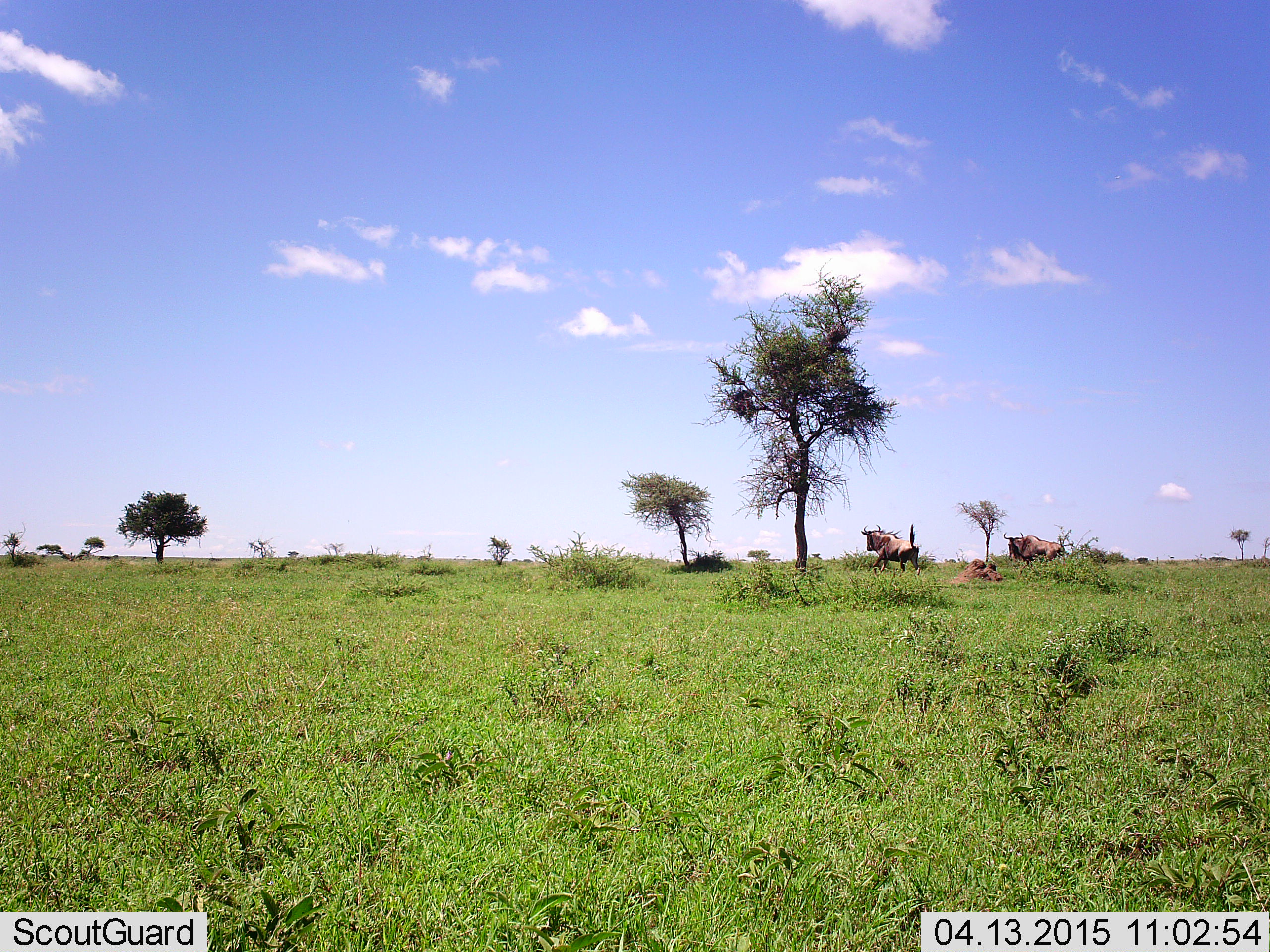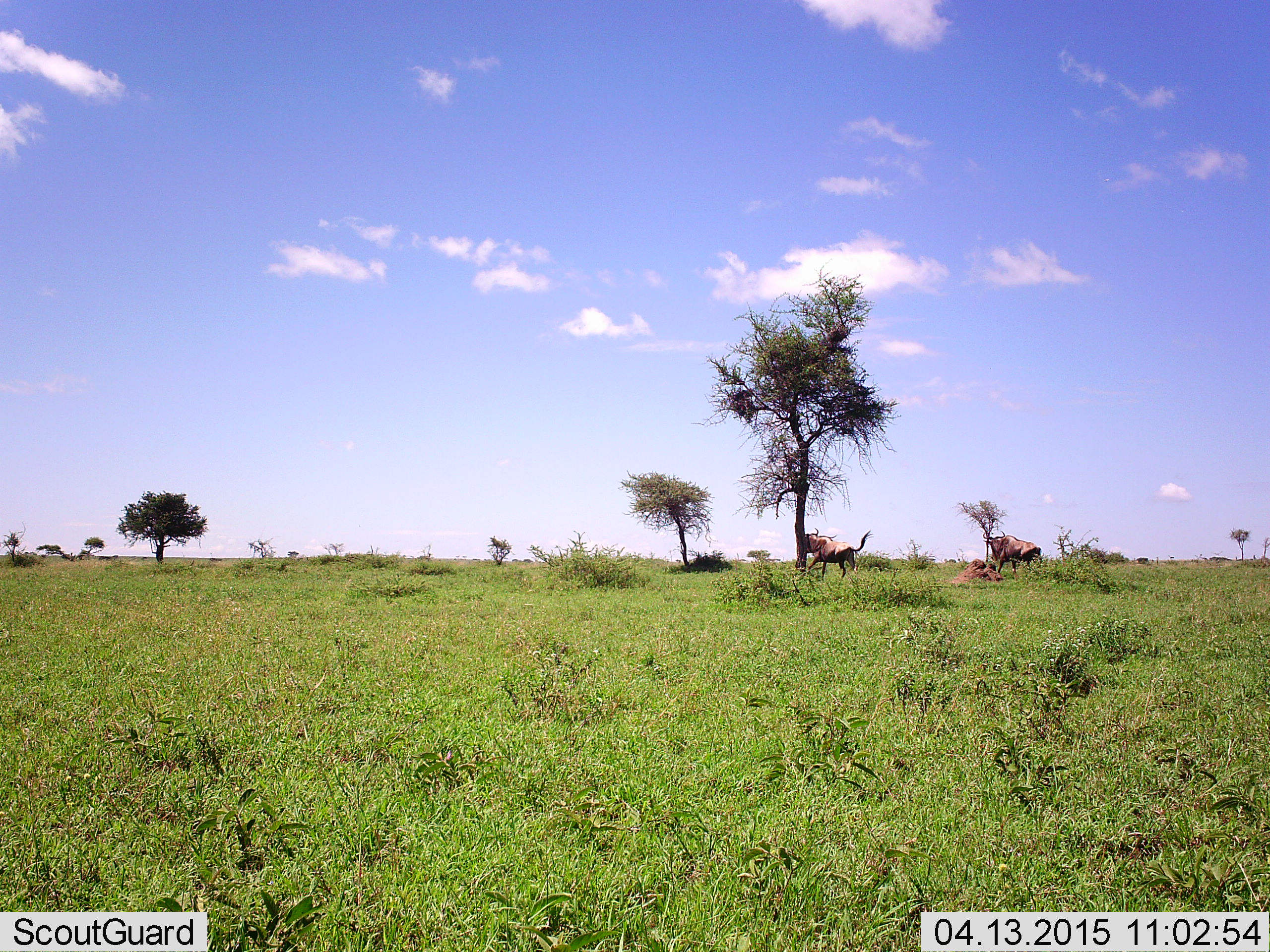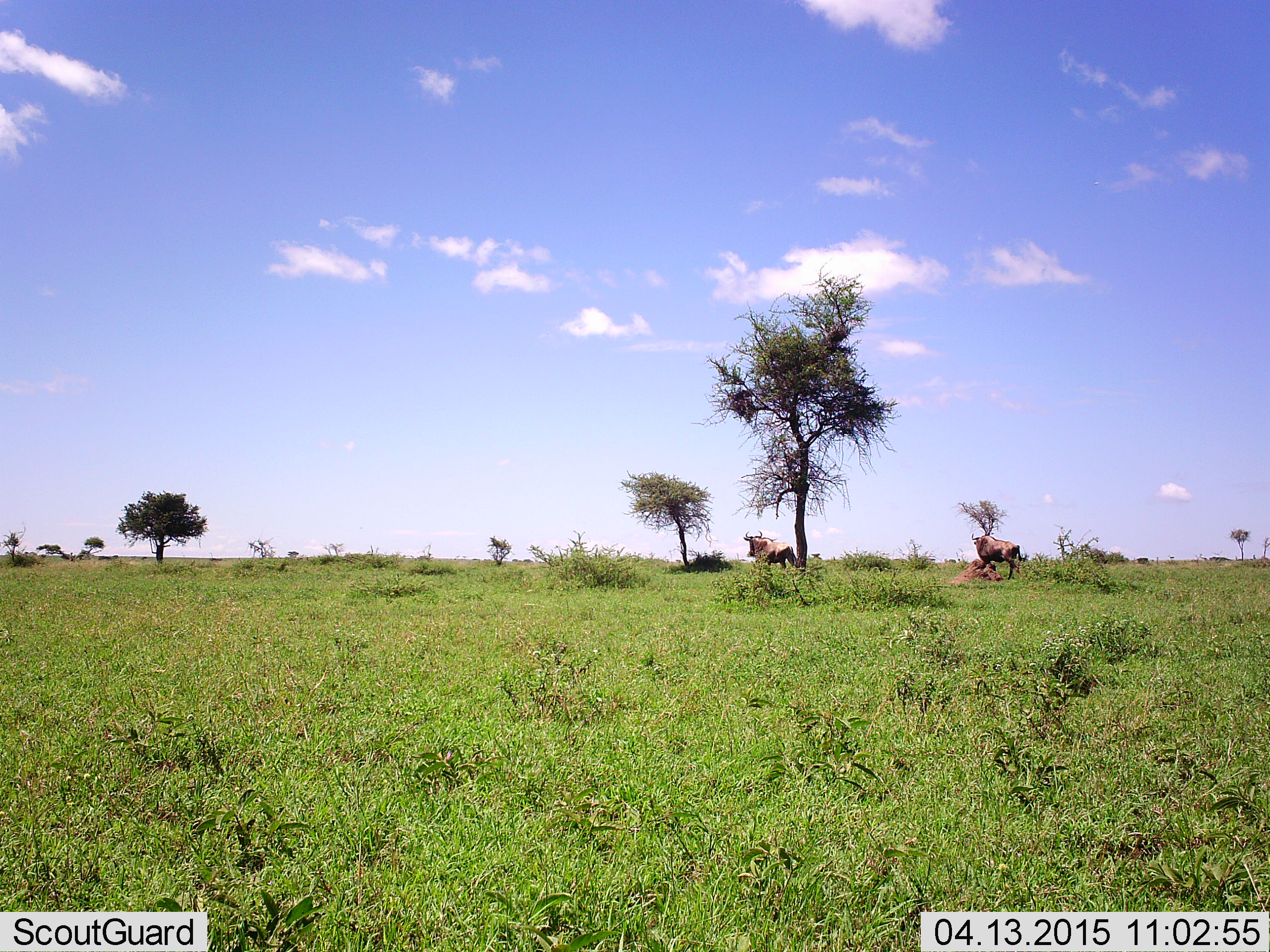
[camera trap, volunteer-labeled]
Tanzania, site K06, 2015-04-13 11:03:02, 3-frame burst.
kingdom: Animalia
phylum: Chordata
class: Mammalia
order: Artiodactyla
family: Bovidae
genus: Connochaetes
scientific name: Connochaetes taurinus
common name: blue wildebeest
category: wildebeest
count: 2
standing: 20%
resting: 10%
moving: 80%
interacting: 10%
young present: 0%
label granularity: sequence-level